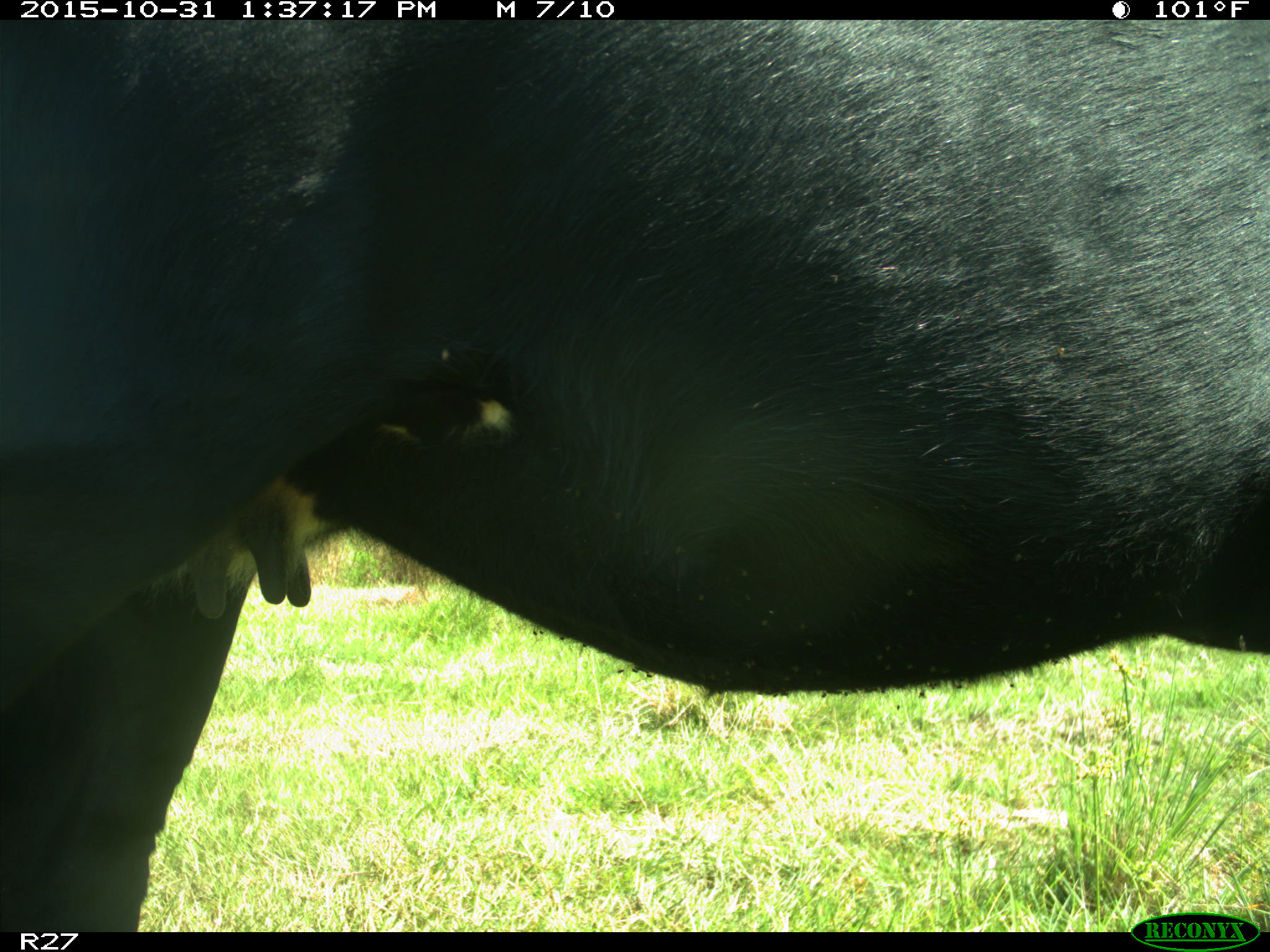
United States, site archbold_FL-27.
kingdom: Animalia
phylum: Chordata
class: Mammalia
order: Artiodactyla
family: Bovidae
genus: Bos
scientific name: Bos taurus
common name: domestic cow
Bos taurus (domestic cow).